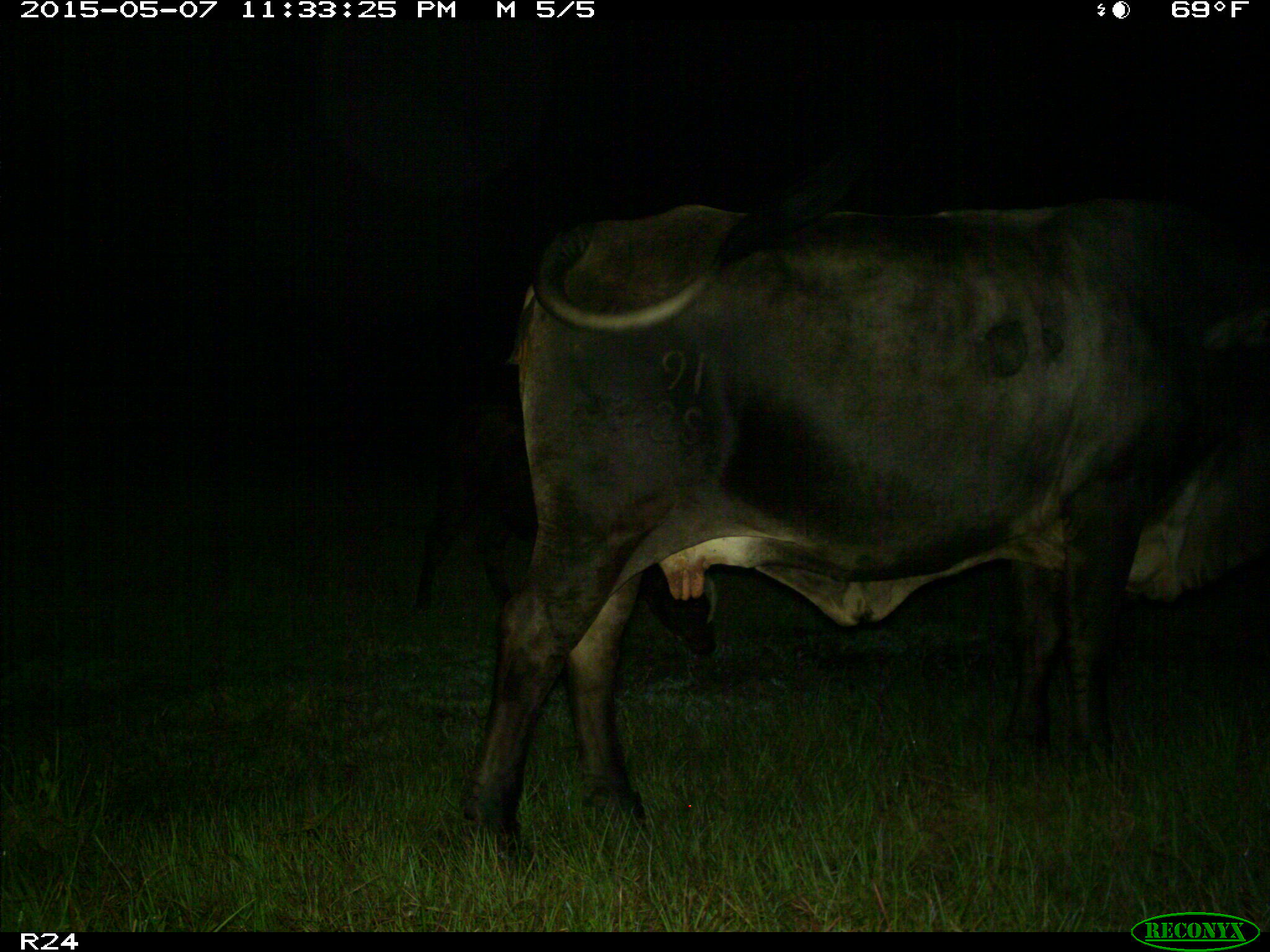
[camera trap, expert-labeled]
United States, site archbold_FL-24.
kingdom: Animalia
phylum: Chordata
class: Mammalia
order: Artiodactyla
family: Bovidae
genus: Bos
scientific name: Bos taurus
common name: domestic cow